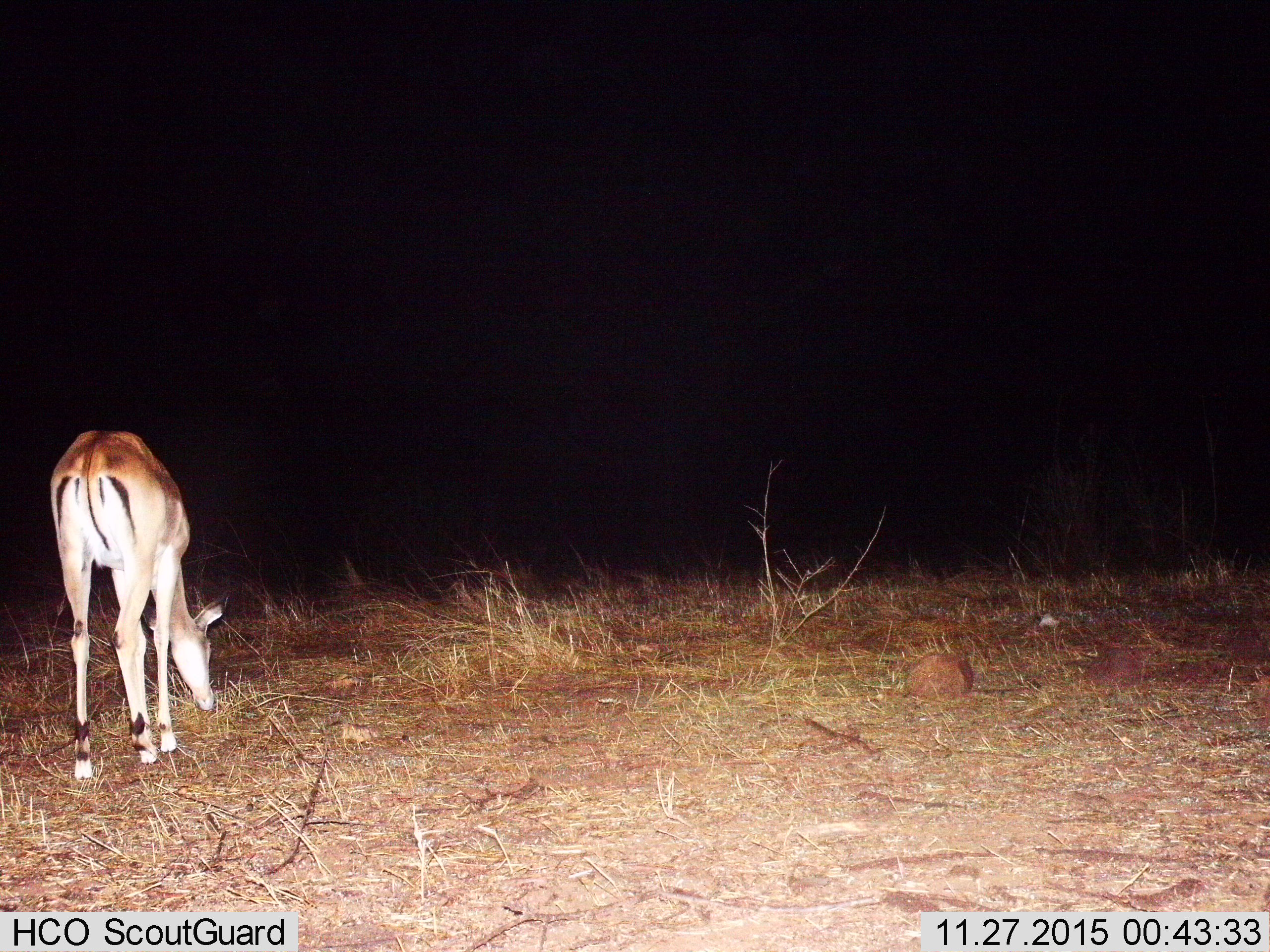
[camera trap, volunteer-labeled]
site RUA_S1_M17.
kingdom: Animalia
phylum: Chordata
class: Mammalia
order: Artiodactyla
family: Bovidae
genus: Aepyceros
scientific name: Aepyceros melampus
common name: impala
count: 1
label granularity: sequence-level